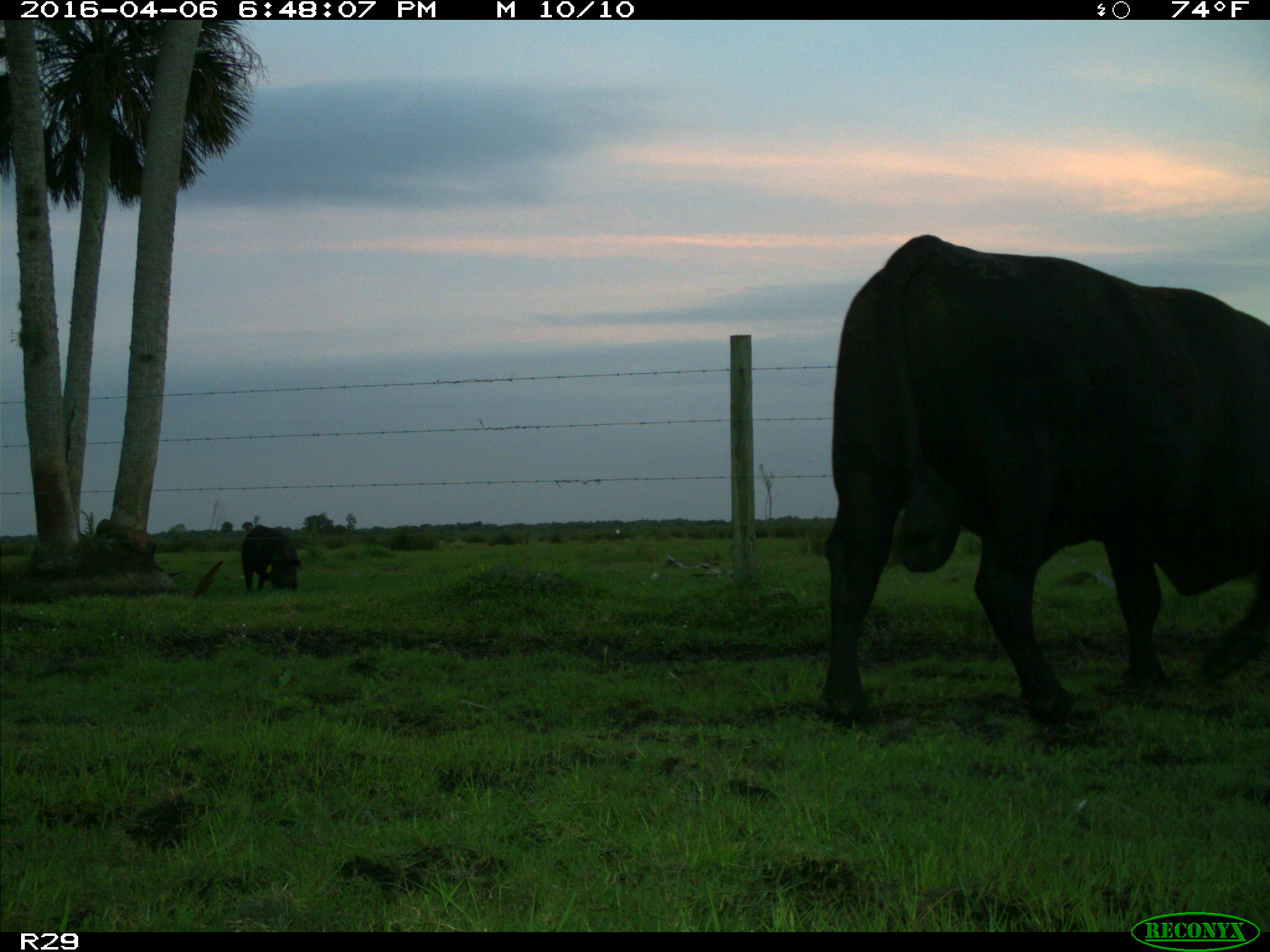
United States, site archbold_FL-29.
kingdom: Animalia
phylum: Chordata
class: Mammalia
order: Artiodactyla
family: Bovidae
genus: Bos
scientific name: Bos taurus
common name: domestic cow